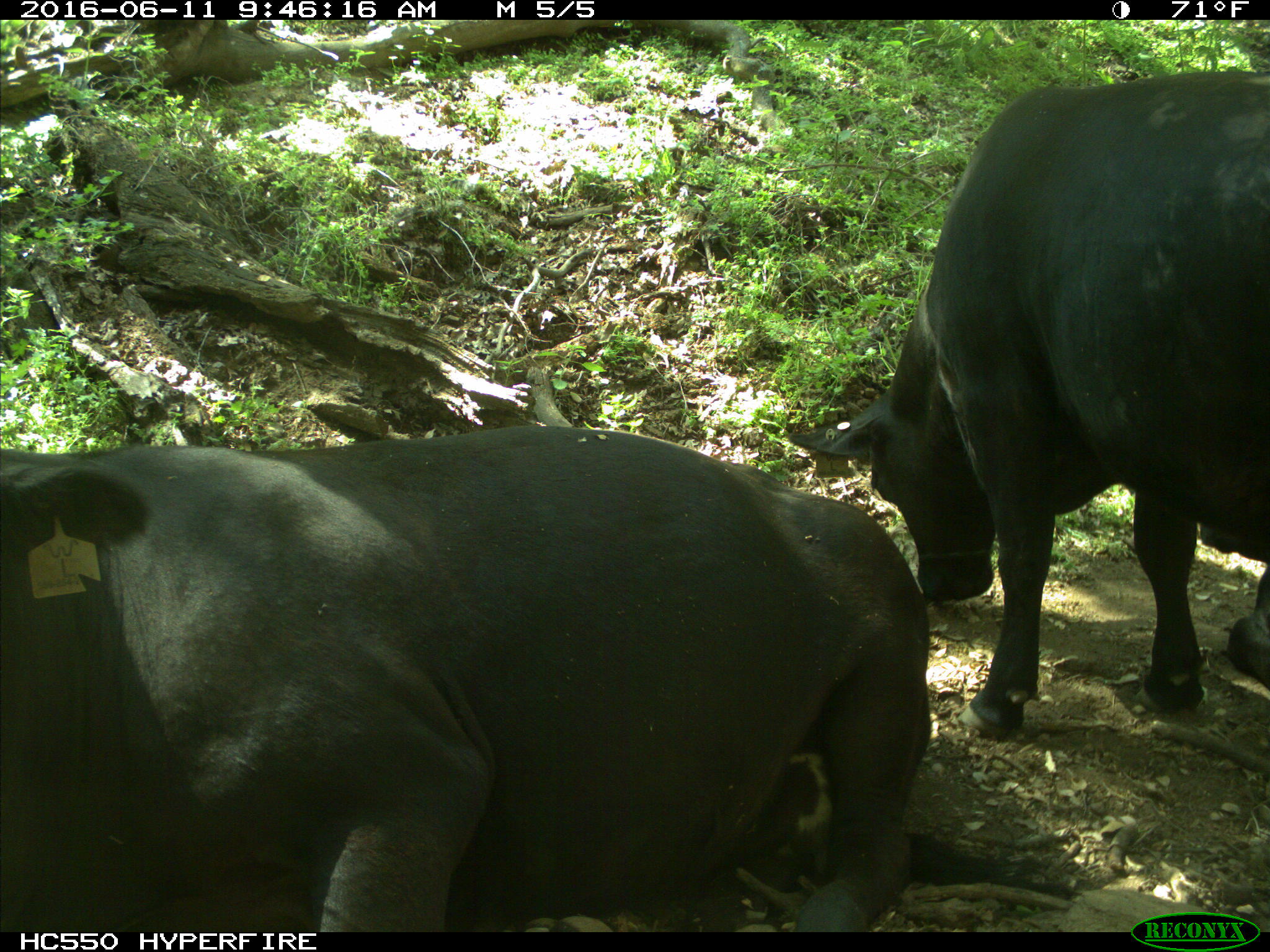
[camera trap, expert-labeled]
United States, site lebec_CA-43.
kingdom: Animalia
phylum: Chordata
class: Mammalia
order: Artiodactyla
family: Bovidae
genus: Bos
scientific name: Bos taurus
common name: domestic cow